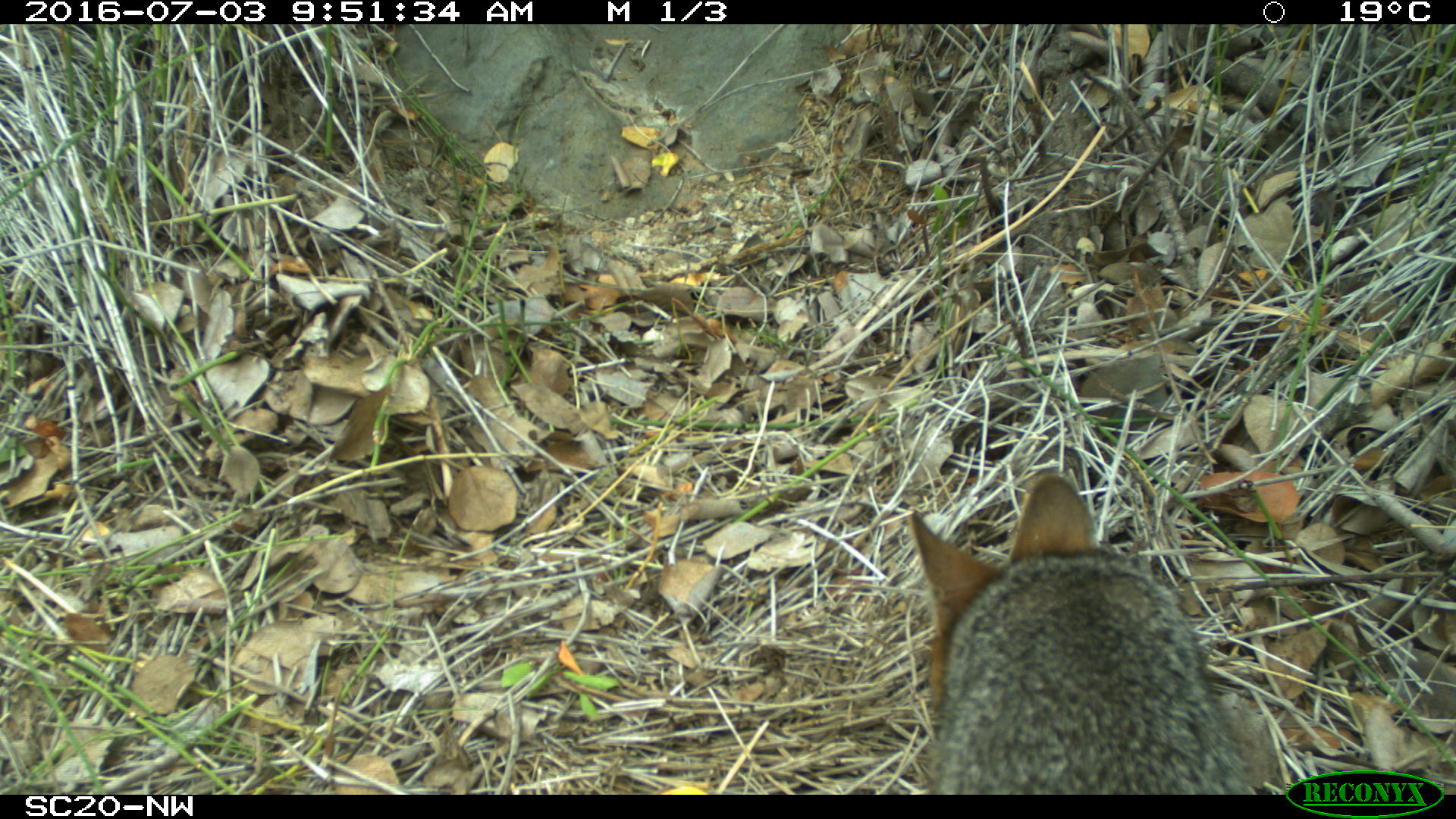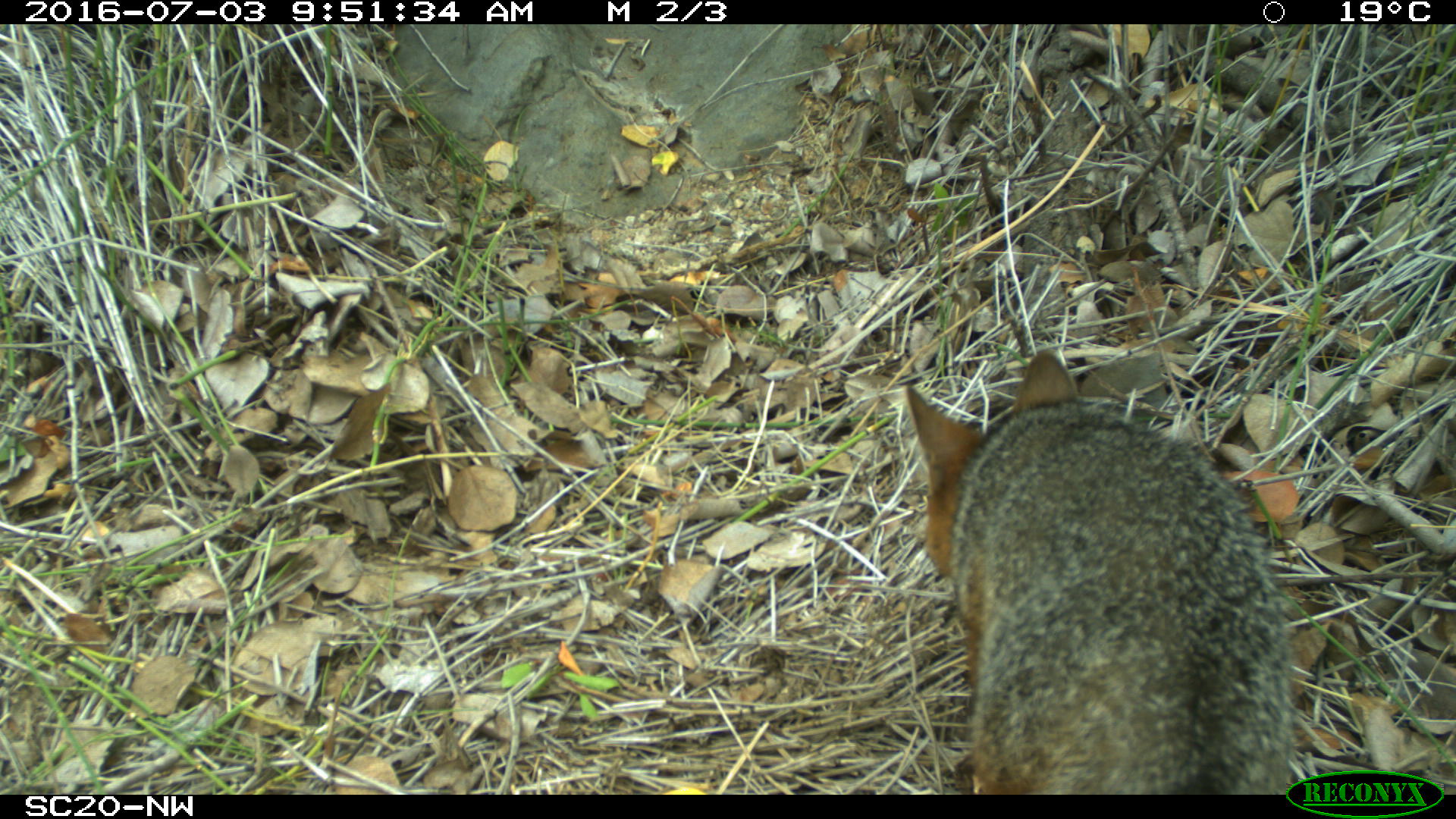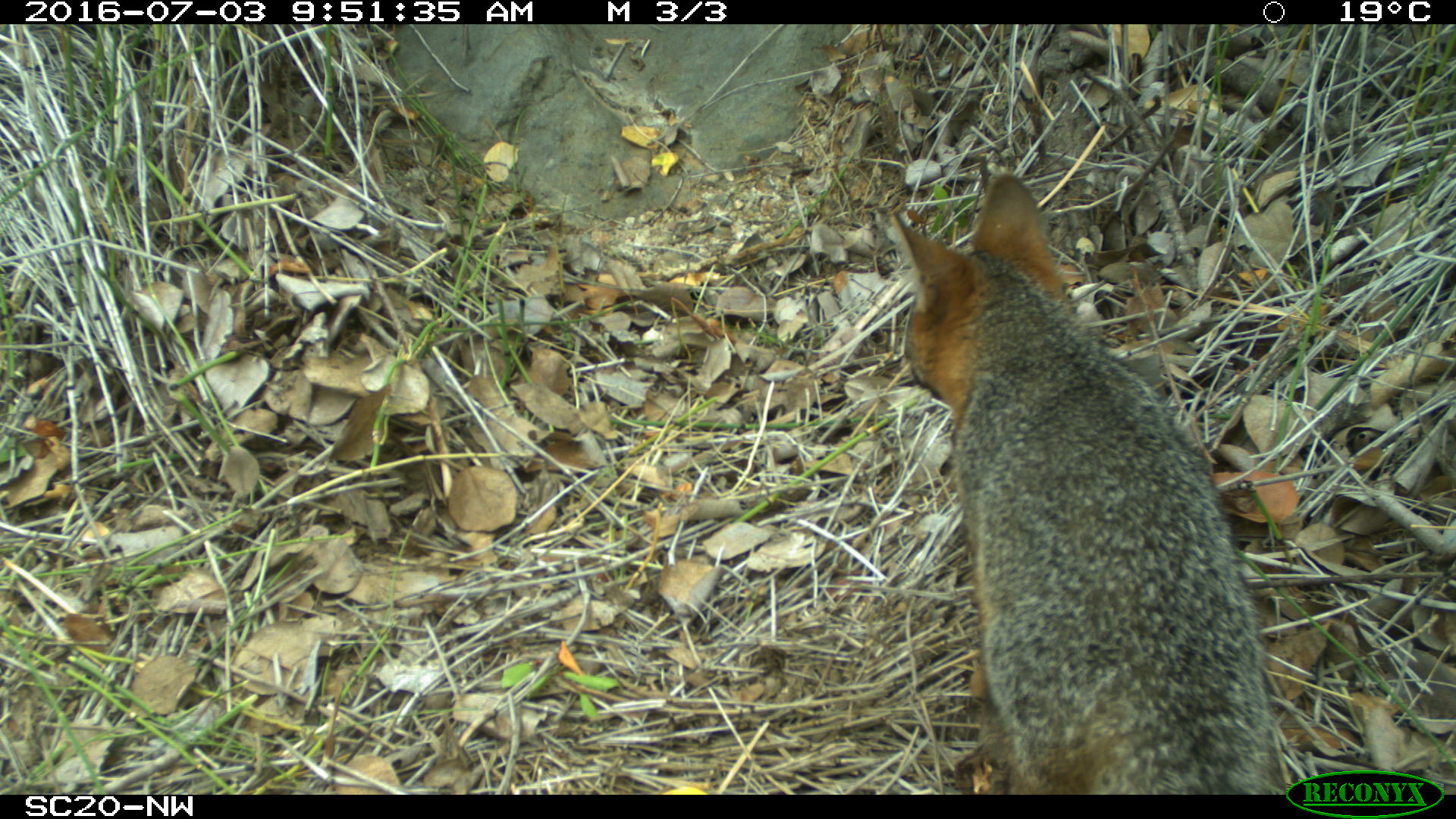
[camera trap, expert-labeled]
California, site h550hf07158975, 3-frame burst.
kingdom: Animalia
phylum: Chordata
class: Mammalia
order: Carnivora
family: Canidae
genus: Urocyon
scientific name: Urocyon littoralis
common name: island fox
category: fox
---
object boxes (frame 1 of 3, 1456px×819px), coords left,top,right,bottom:
fox: 909,471,1261,793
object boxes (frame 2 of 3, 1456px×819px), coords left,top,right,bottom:
fox: 906,346,1294,796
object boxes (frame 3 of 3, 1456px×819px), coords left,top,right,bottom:
fox: 889,174,1291,795